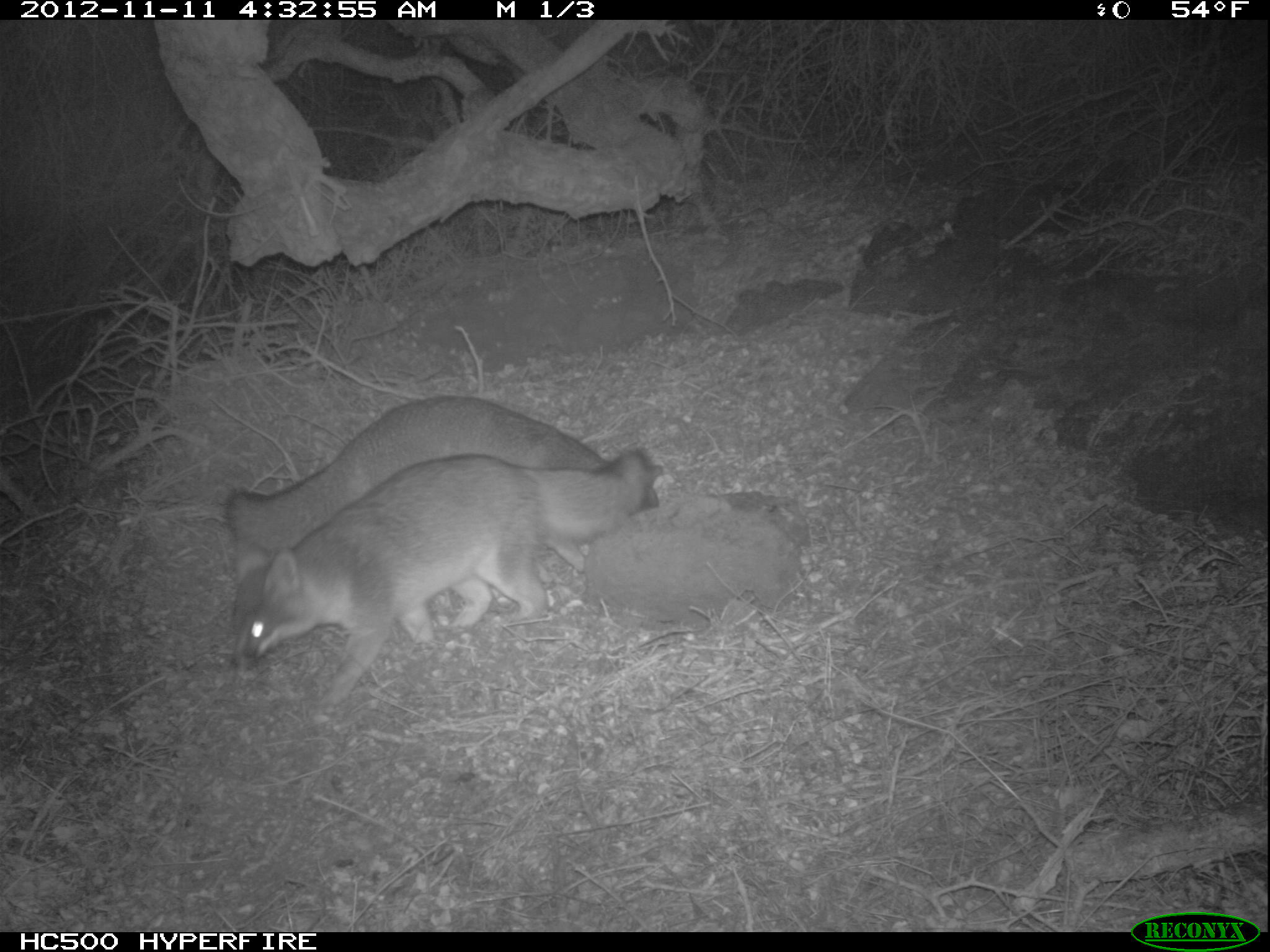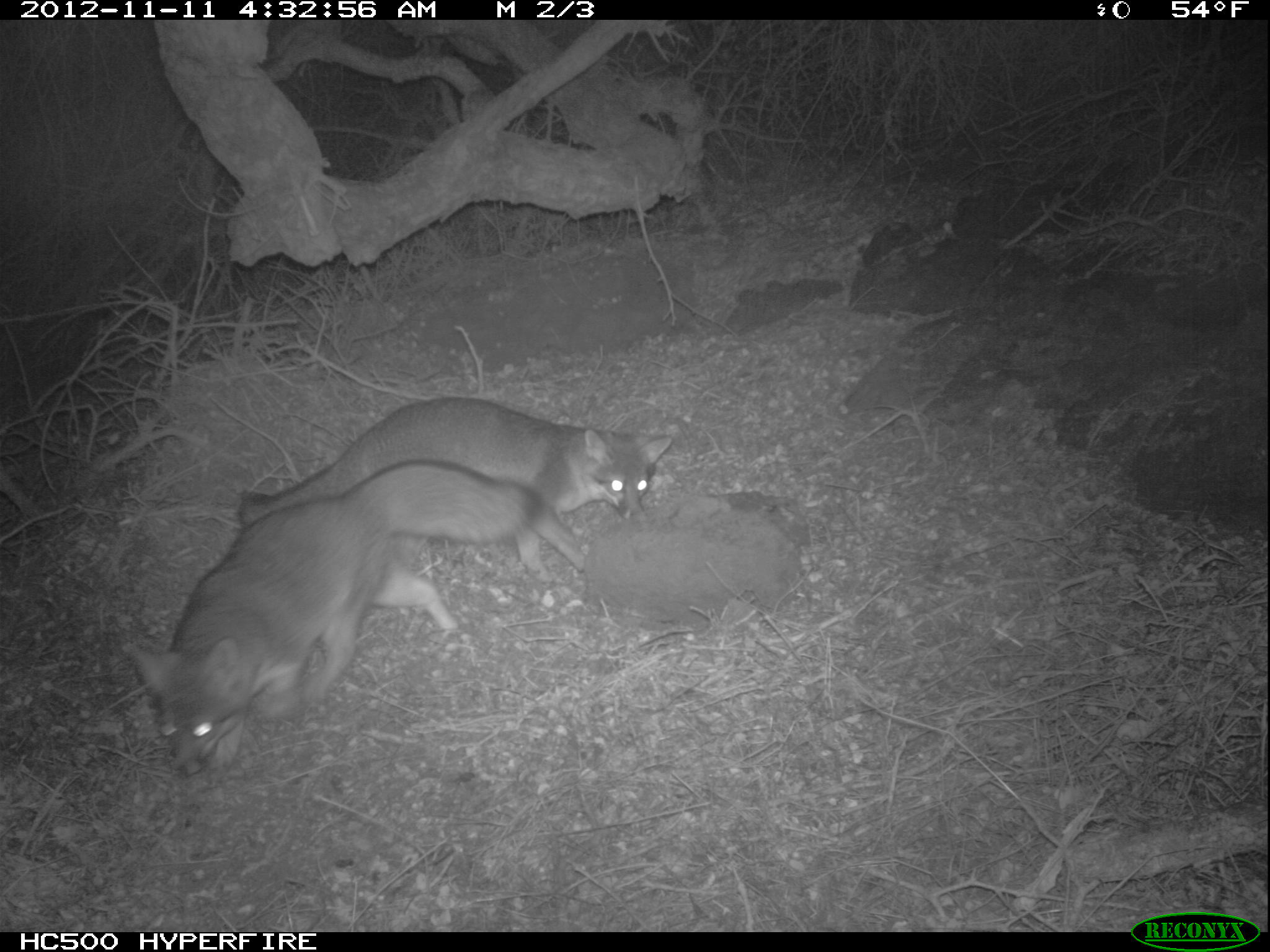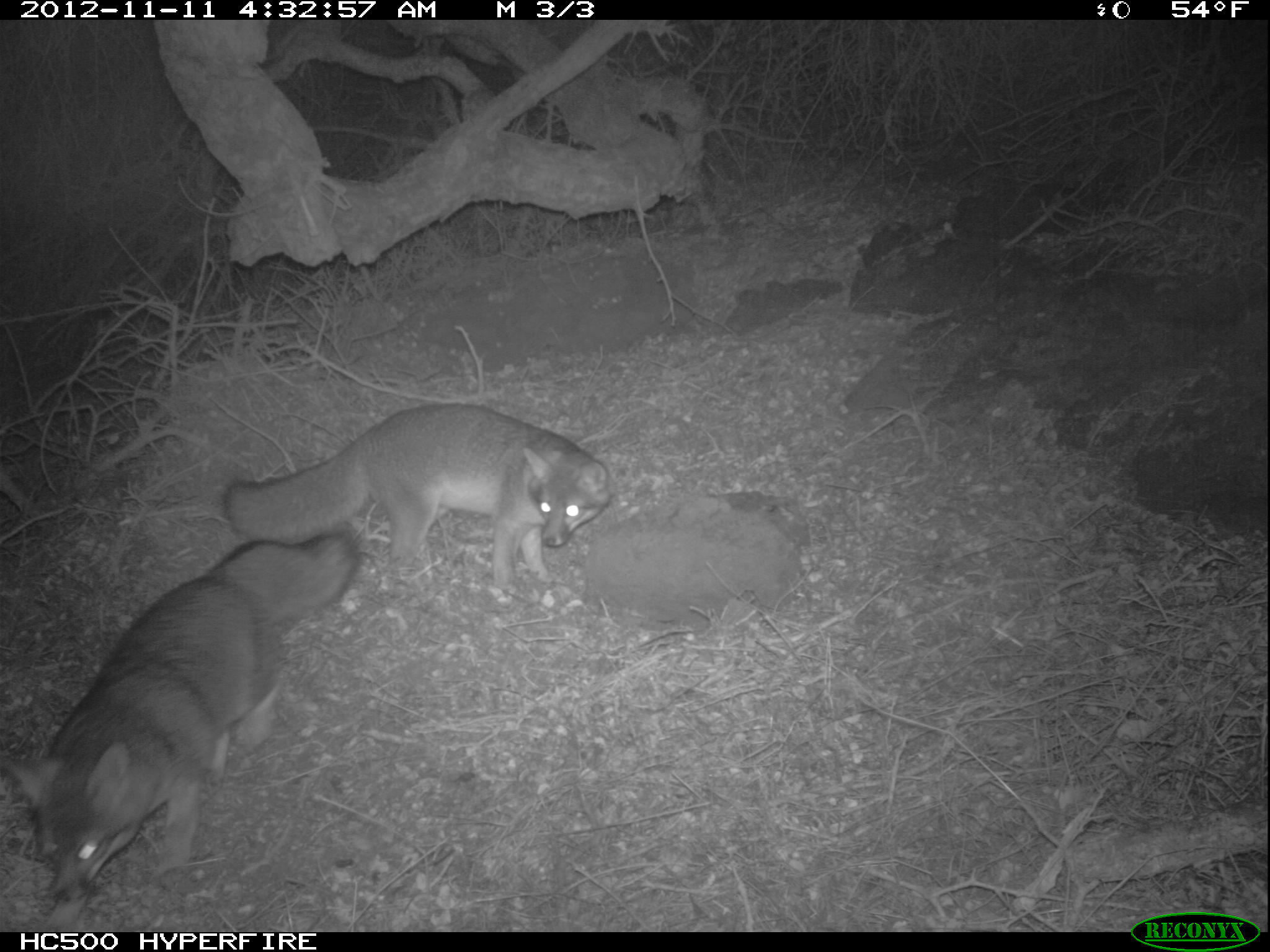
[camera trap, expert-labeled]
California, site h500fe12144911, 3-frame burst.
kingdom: Animalia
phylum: Chordata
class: Mammalia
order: Carnivora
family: Canidae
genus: Urocyon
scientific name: Urocyon littoralis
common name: island fox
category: fox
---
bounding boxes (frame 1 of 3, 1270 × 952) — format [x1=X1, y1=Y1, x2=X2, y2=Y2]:
fox: [x1=226, y1=445, x2=658, y2=709]; [x1=227, y1=393, x2=663, y2=557]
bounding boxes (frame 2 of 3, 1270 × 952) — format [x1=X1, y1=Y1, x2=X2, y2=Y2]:
fox: [x1=121, y1=459, x2=544, y2=778]; [x1=237, y1=395, x2=674, y2=582]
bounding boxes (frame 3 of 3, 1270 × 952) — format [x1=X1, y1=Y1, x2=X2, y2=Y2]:
fox: [x1=3, y1=525, x2=363, y2=902]; [x1=221, y1=401, x2=613, y2=588]